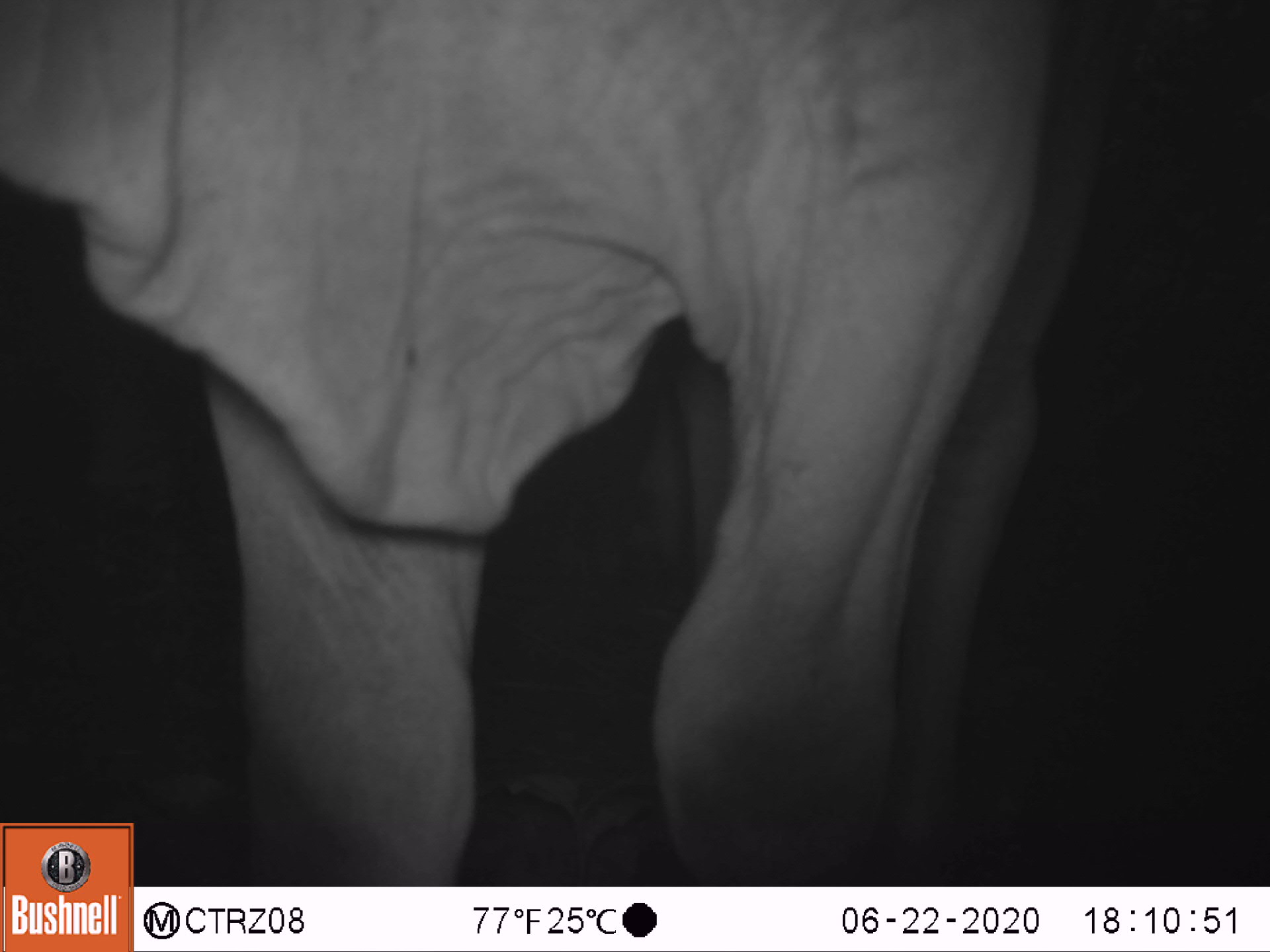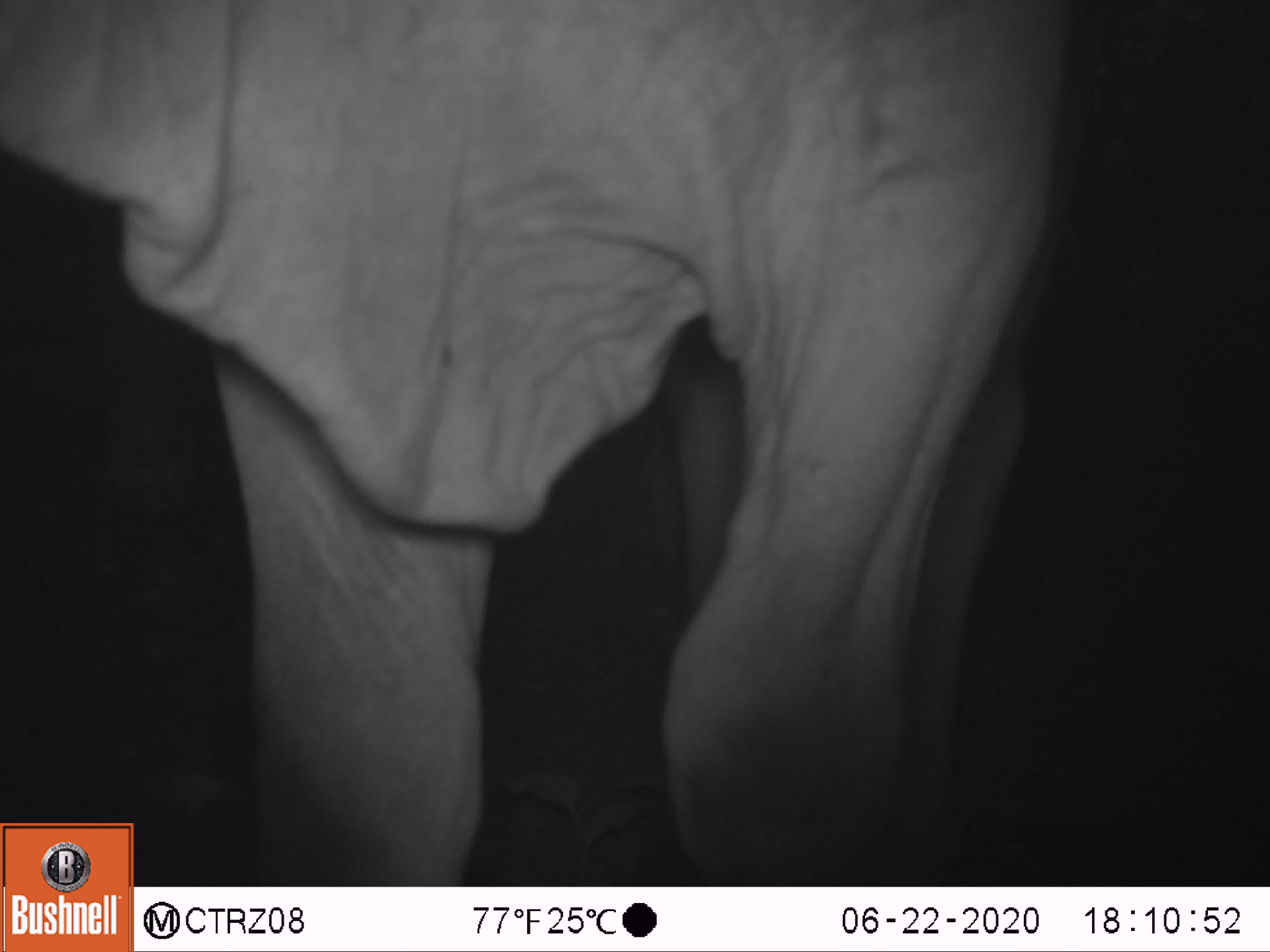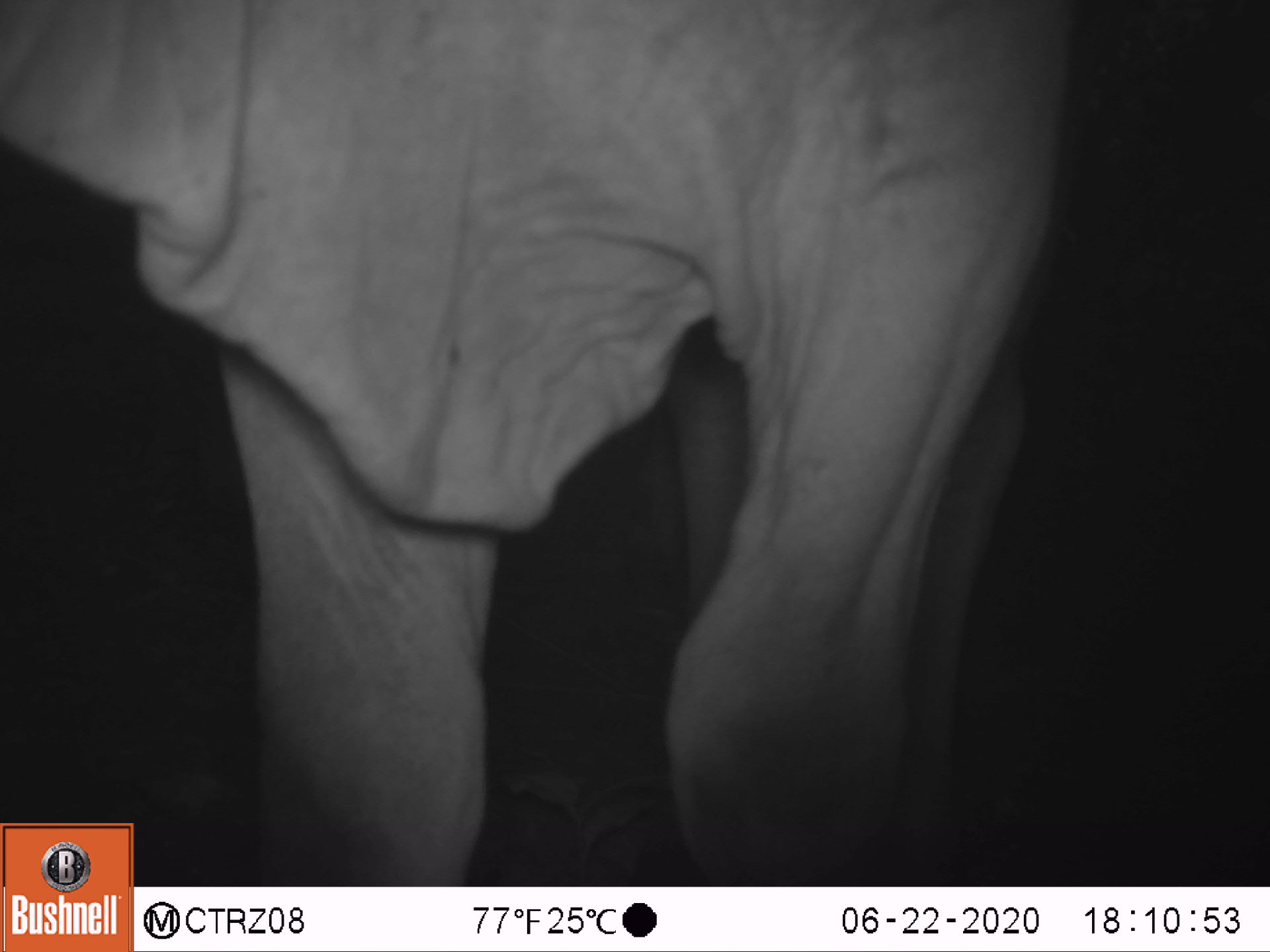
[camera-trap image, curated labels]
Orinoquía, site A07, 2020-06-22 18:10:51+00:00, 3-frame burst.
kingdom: Animalia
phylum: Chordata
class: Mammalia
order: Artiodactyla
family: Bovidae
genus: Bos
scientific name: Bos taurus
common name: cow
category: cattle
Cattle (cow) (Bos taurus).